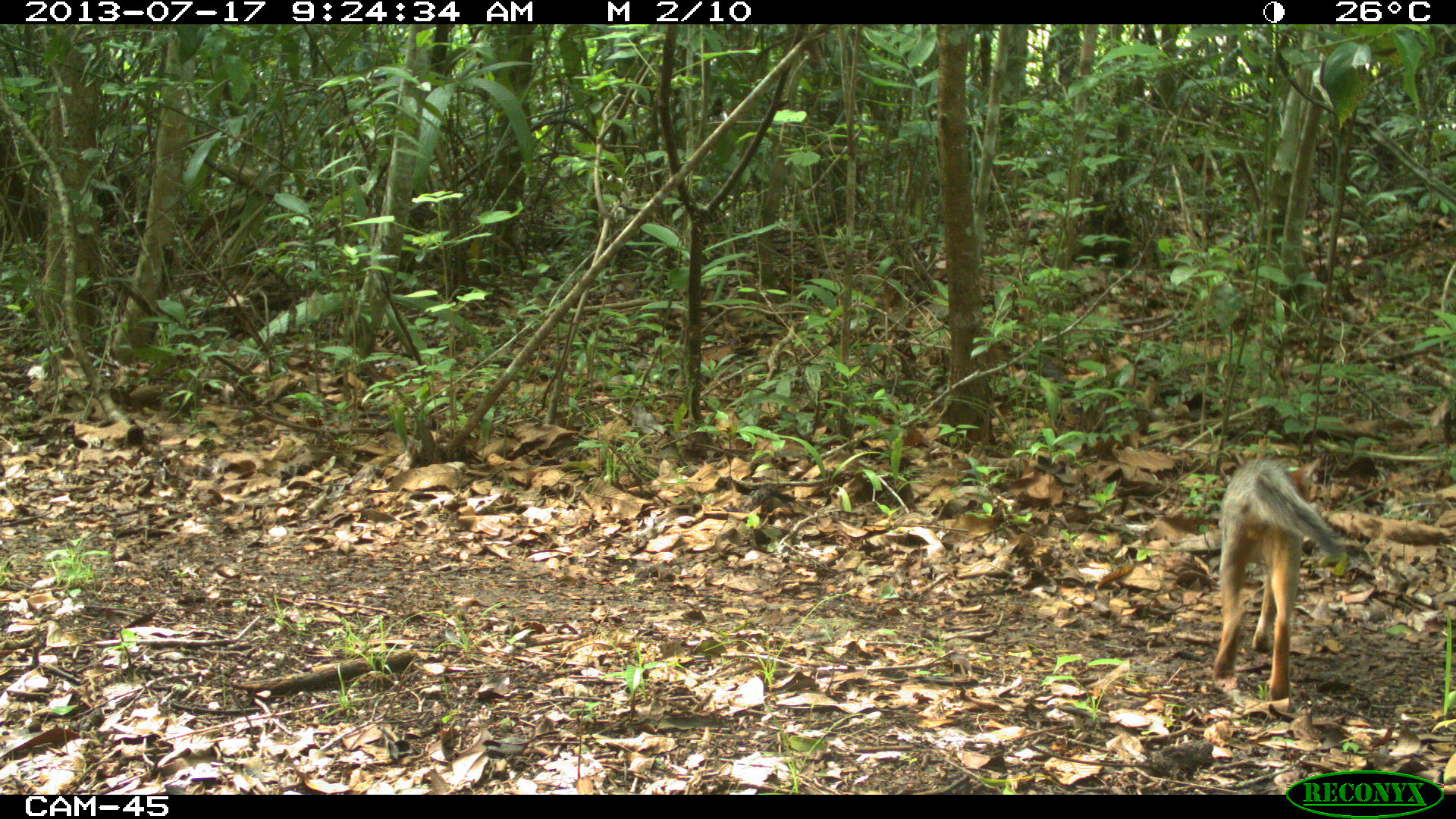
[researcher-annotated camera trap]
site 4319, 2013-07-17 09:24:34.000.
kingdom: Animalia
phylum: Chordata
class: Mammalia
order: Carnivora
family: Canidae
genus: Urocyon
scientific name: Urocyon cinereoargenteus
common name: gray fox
Urocyon cinereoargenteus (gray fox), count 1.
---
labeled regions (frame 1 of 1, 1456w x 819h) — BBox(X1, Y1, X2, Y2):
urocyon cinereoargenteus: BBox(1209, 452, 1345, 697)